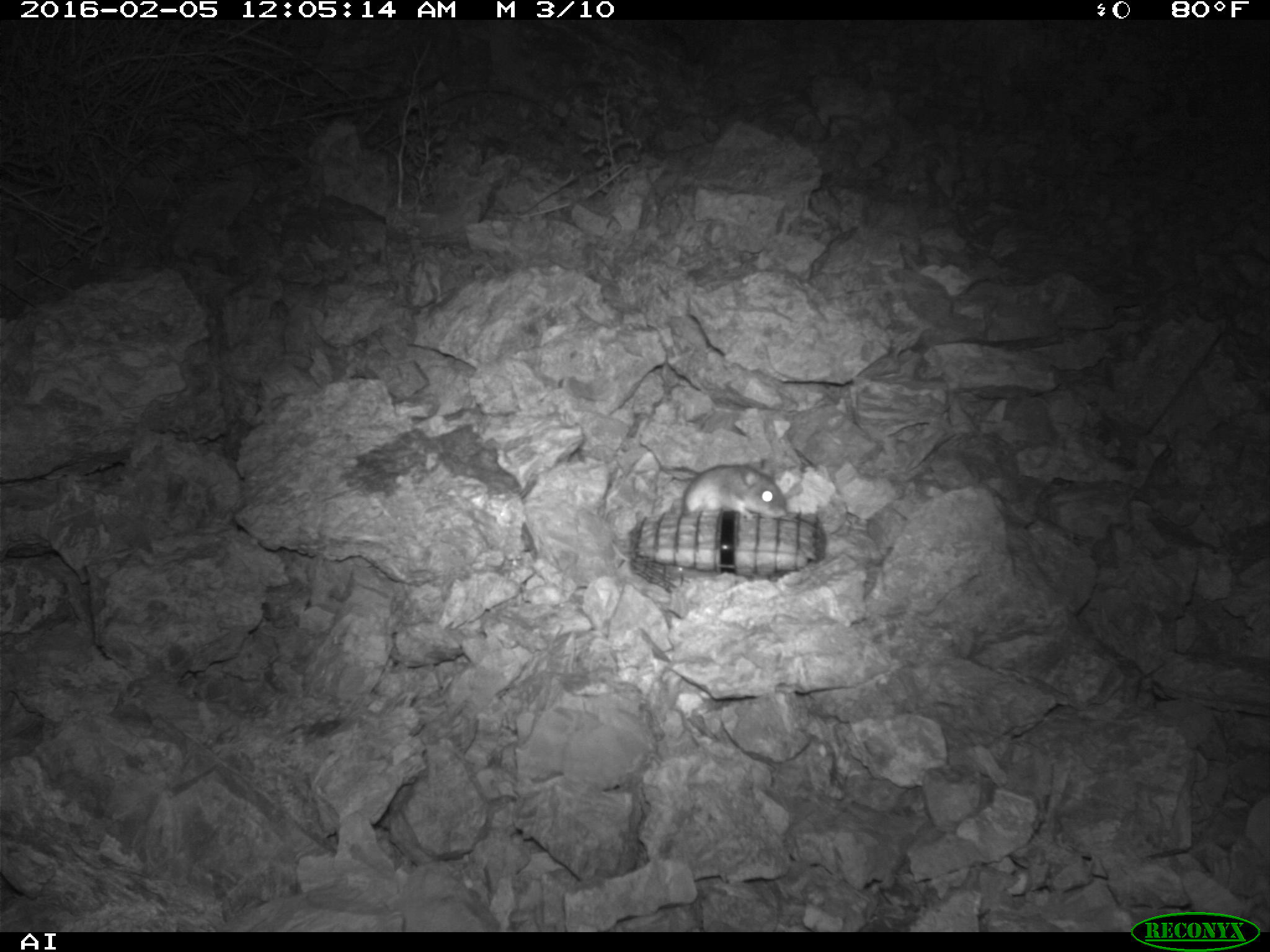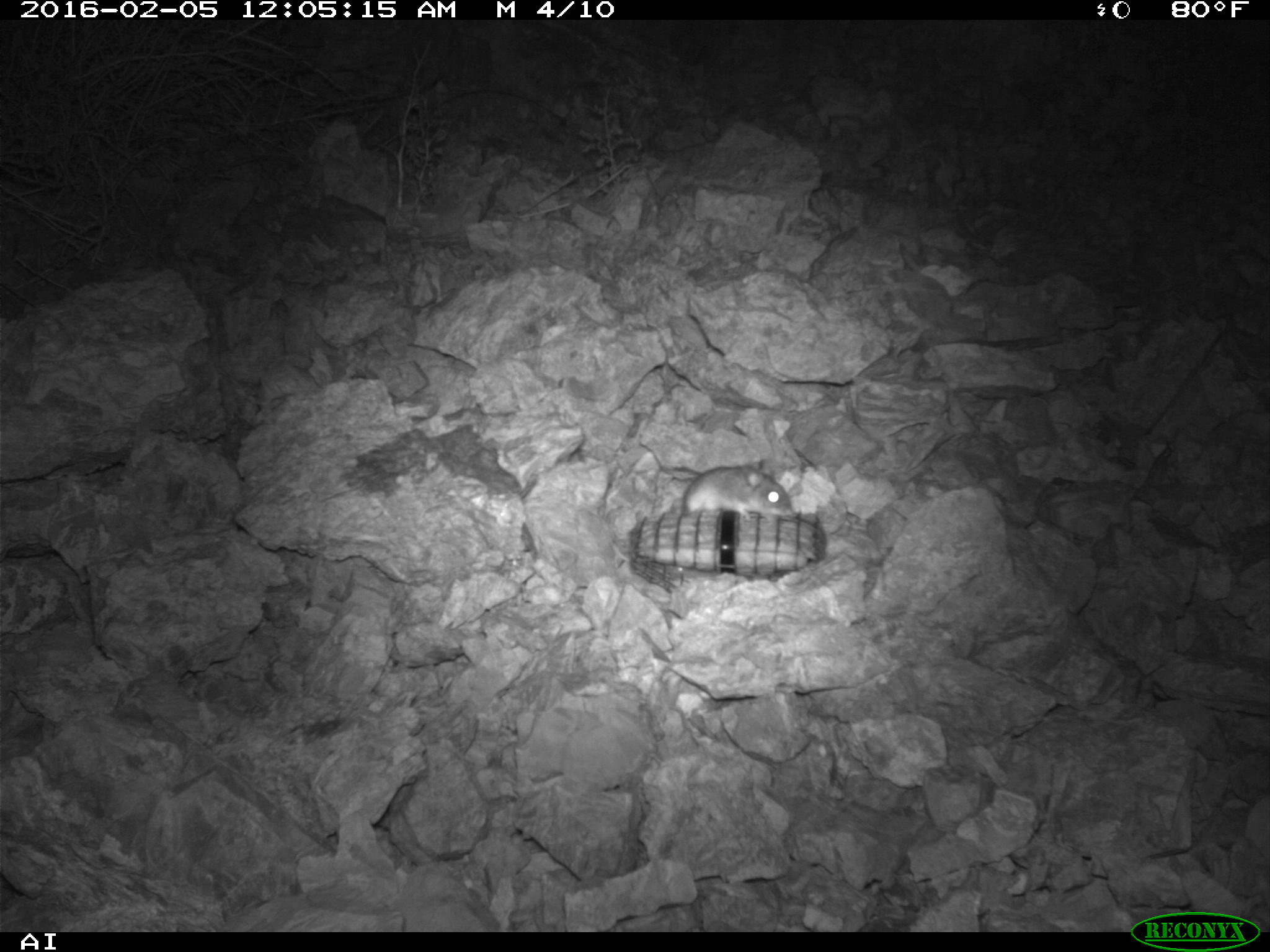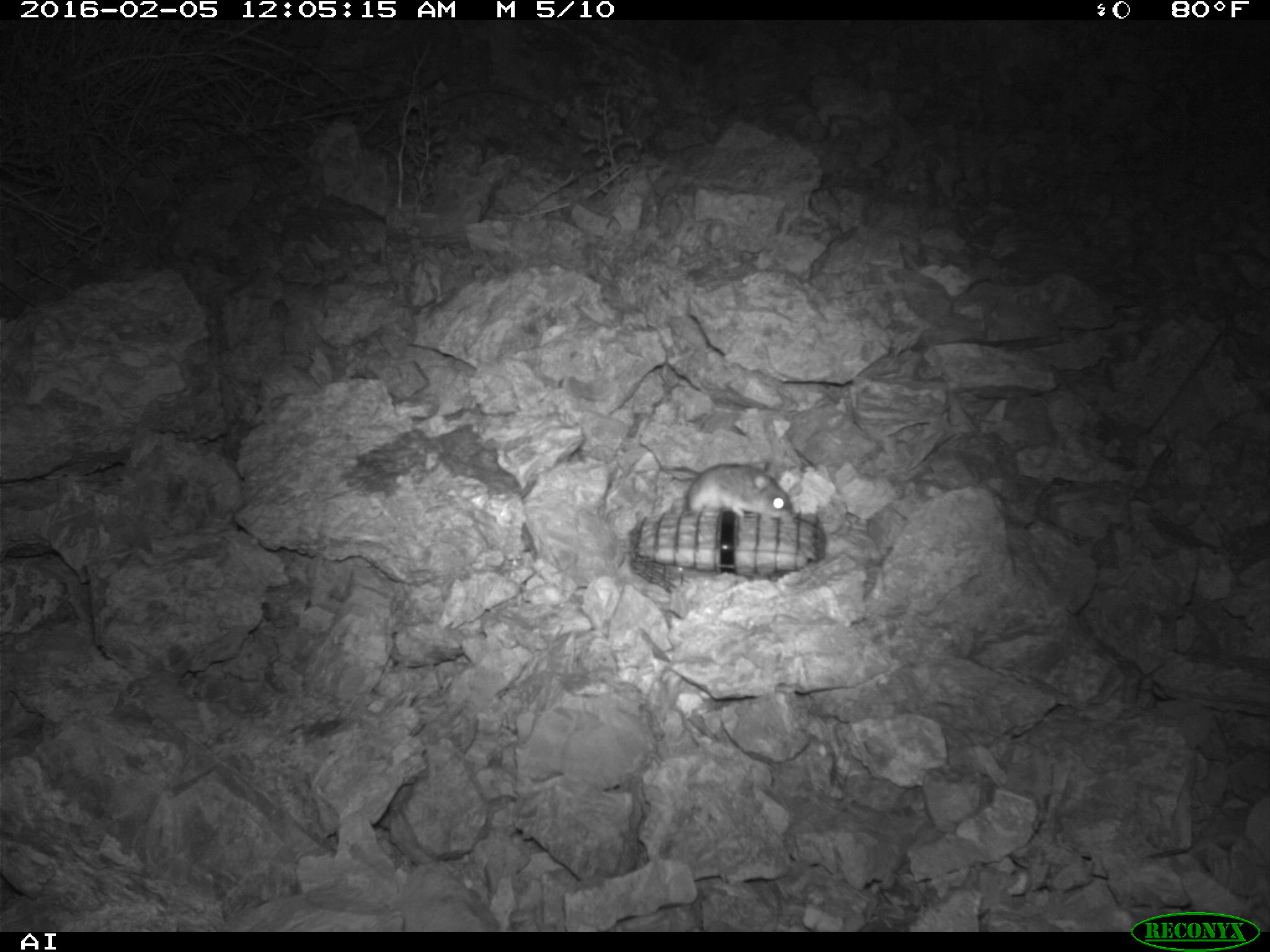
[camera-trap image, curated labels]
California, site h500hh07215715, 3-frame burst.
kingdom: Animalia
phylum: Chordata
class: Mammalia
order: Rodentia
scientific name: Rodentia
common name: rodent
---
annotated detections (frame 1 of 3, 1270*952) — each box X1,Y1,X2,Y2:
rodent: 681,456,789,520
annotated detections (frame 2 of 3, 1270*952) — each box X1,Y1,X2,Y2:
rodent: 680,459,792,520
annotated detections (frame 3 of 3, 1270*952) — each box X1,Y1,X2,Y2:
rodent: 660,462,794,521